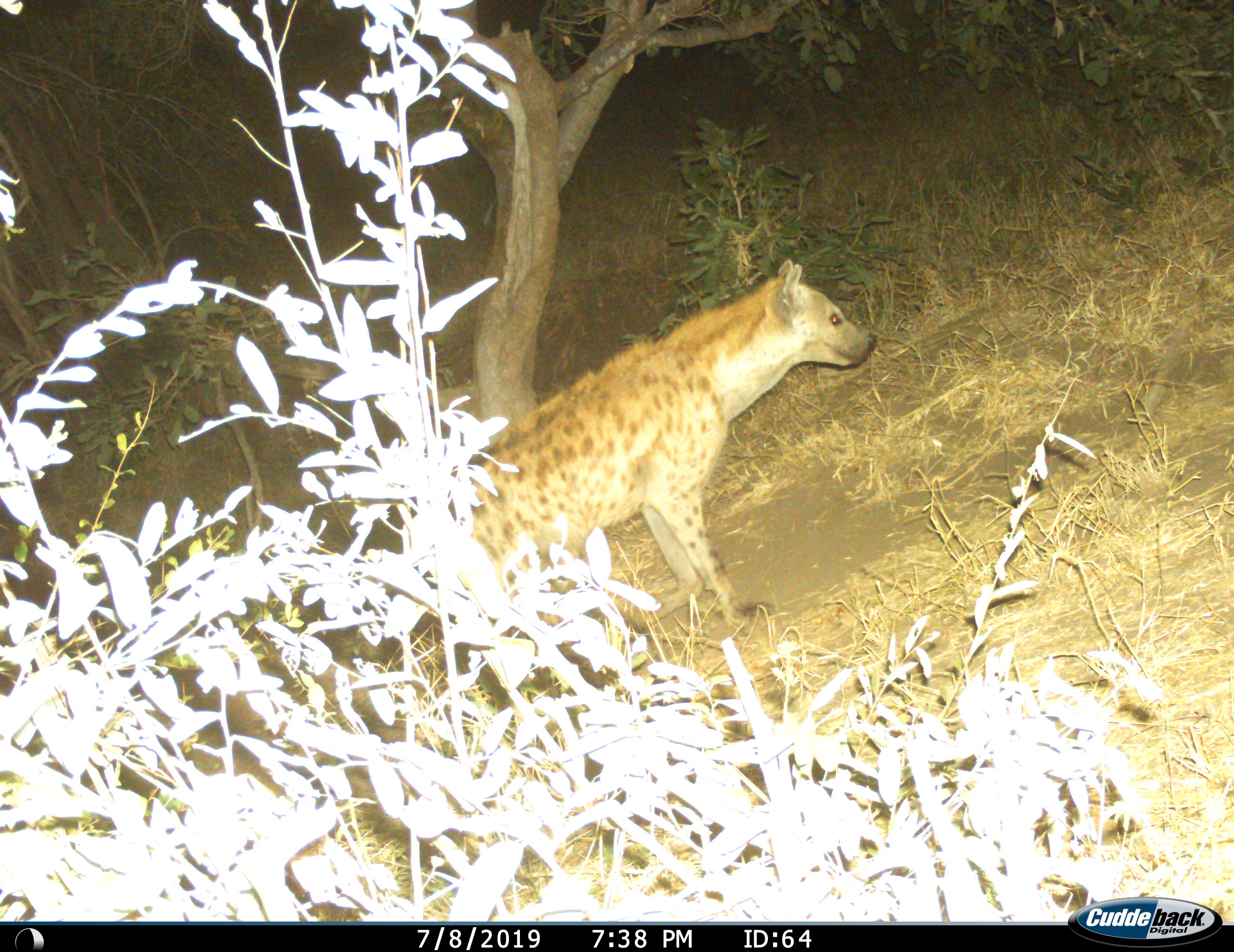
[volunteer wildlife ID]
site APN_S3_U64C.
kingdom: Animalia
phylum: Chordata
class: Mammalia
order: Carnivora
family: Hyaenidae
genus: Crocuta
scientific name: Crocuta crocuta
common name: spotted hyena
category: hyenaspotted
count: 1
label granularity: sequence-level